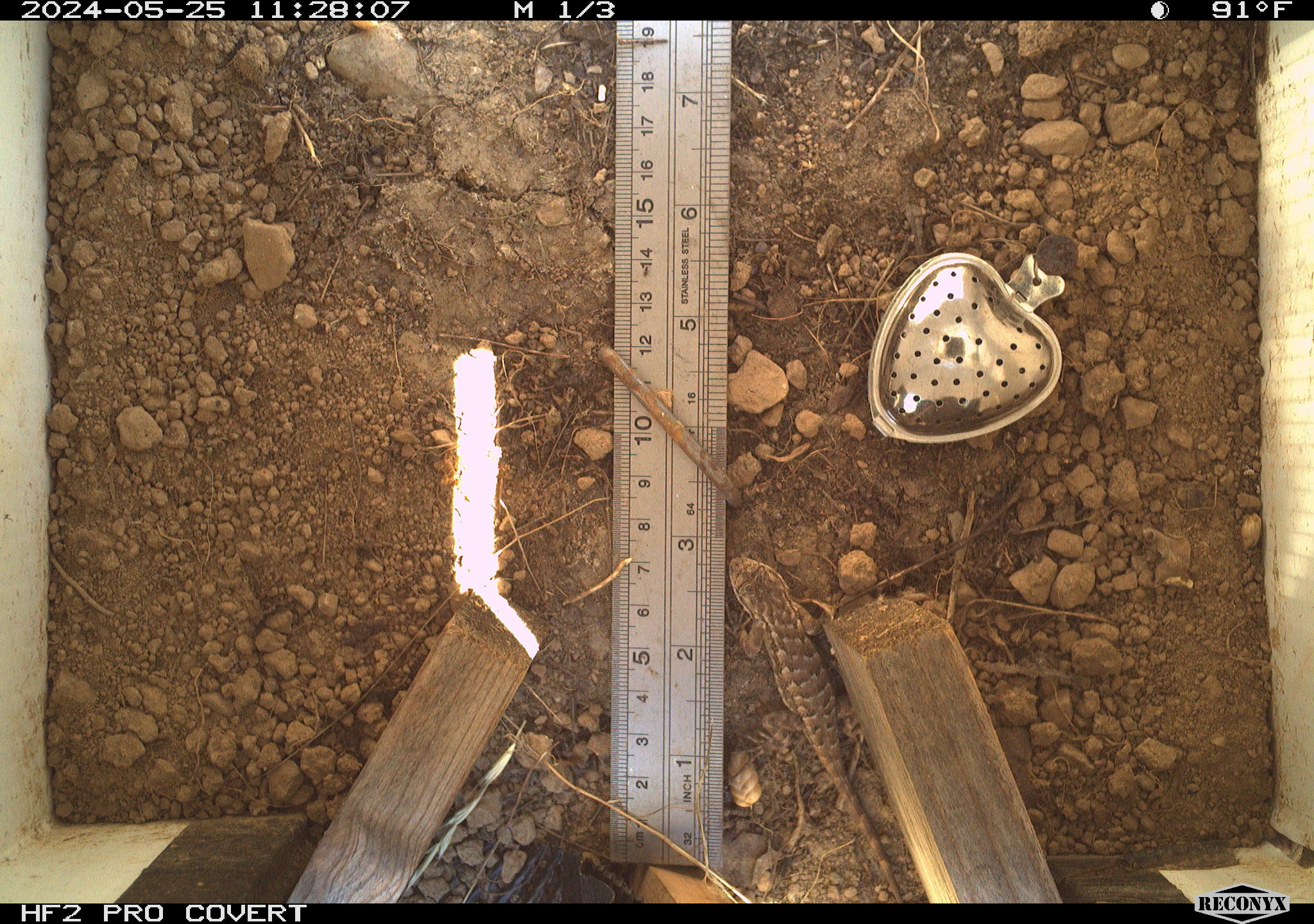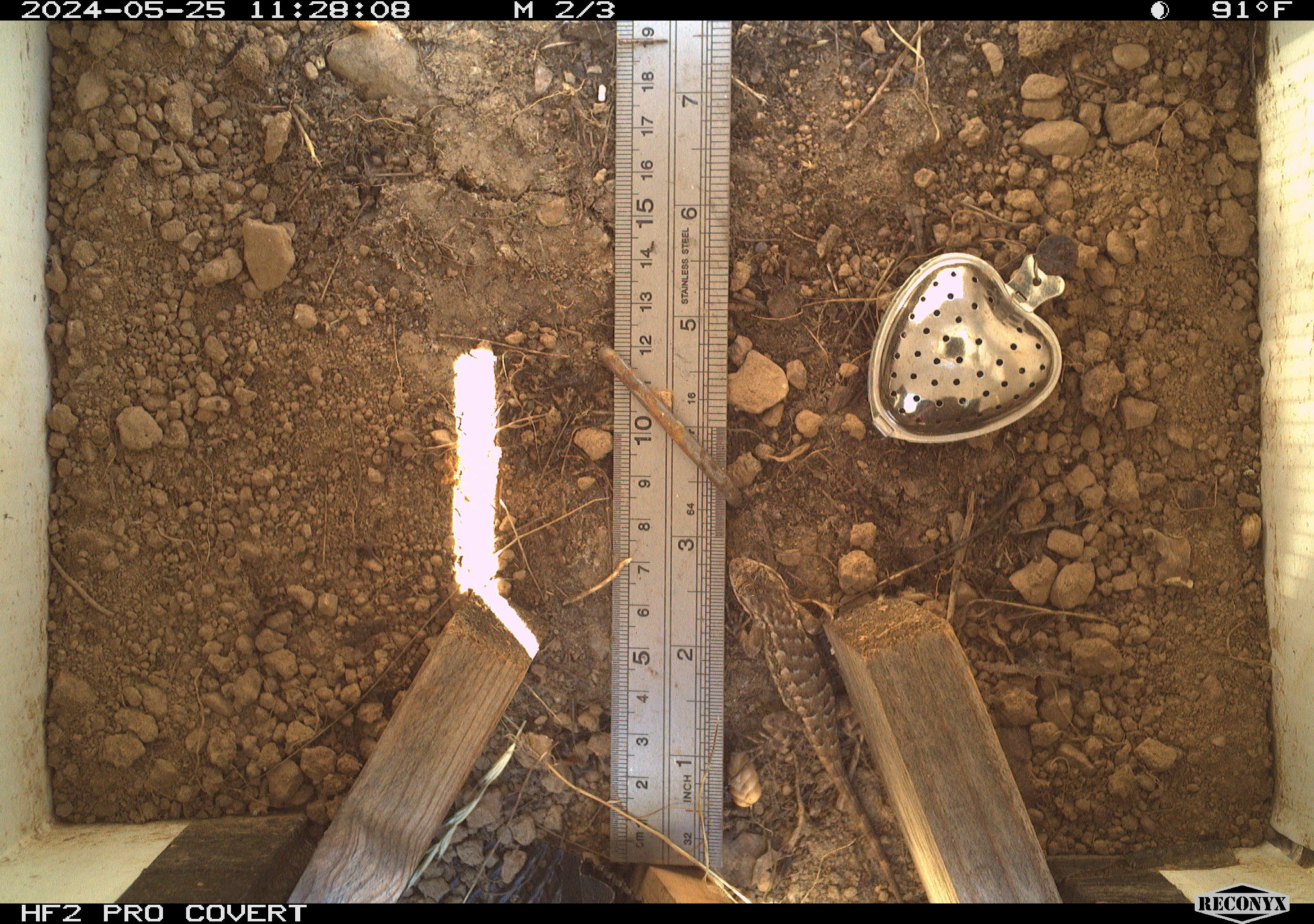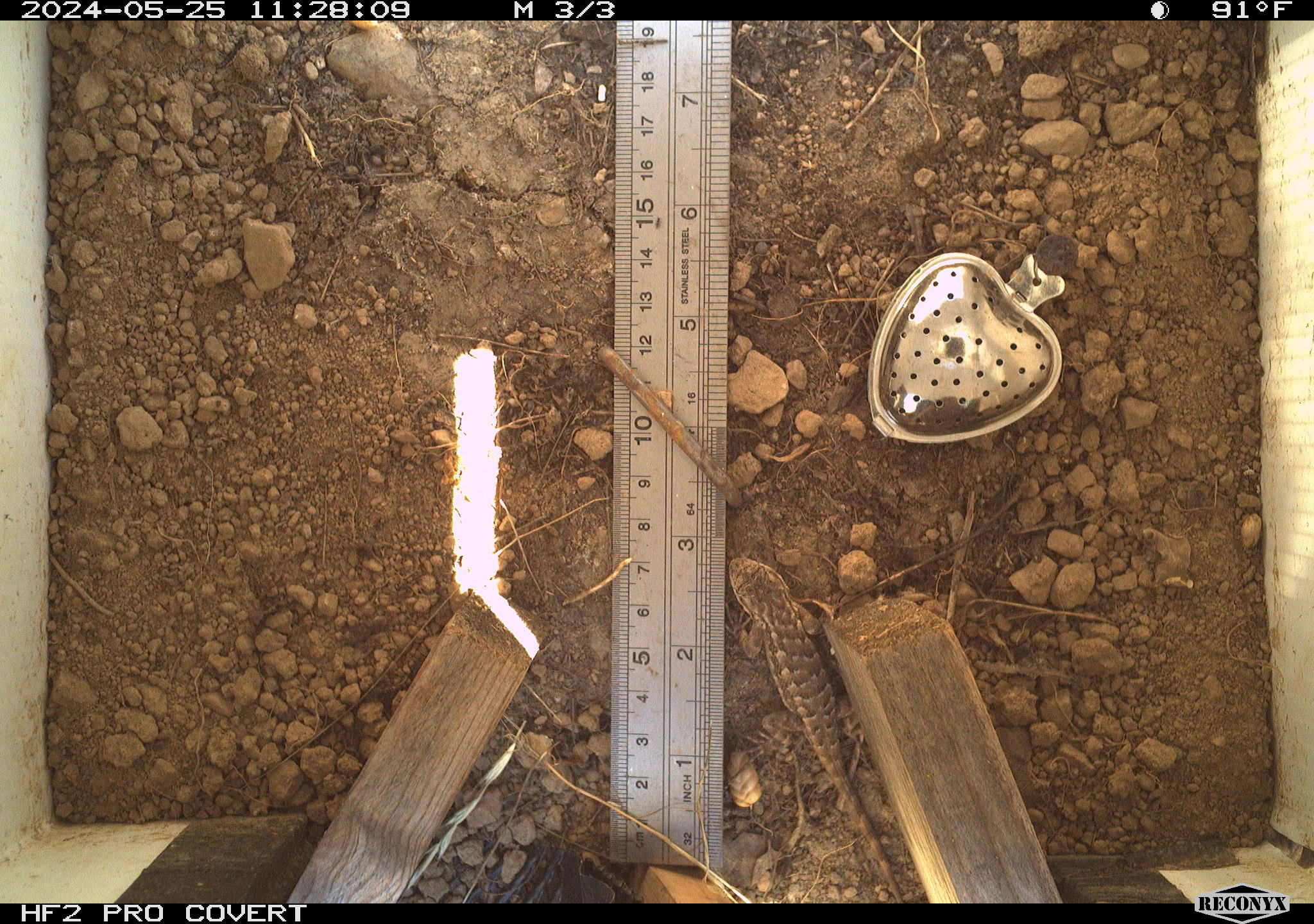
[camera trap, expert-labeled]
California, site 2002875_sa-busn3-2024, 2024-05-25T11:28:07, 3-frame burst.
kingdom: Animalia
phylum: Chordata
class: Reptilia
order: Squamata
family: Phrynosomatidae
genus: Sceloporus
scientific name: Sceloporus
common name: spiny lizards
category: sceloporus species